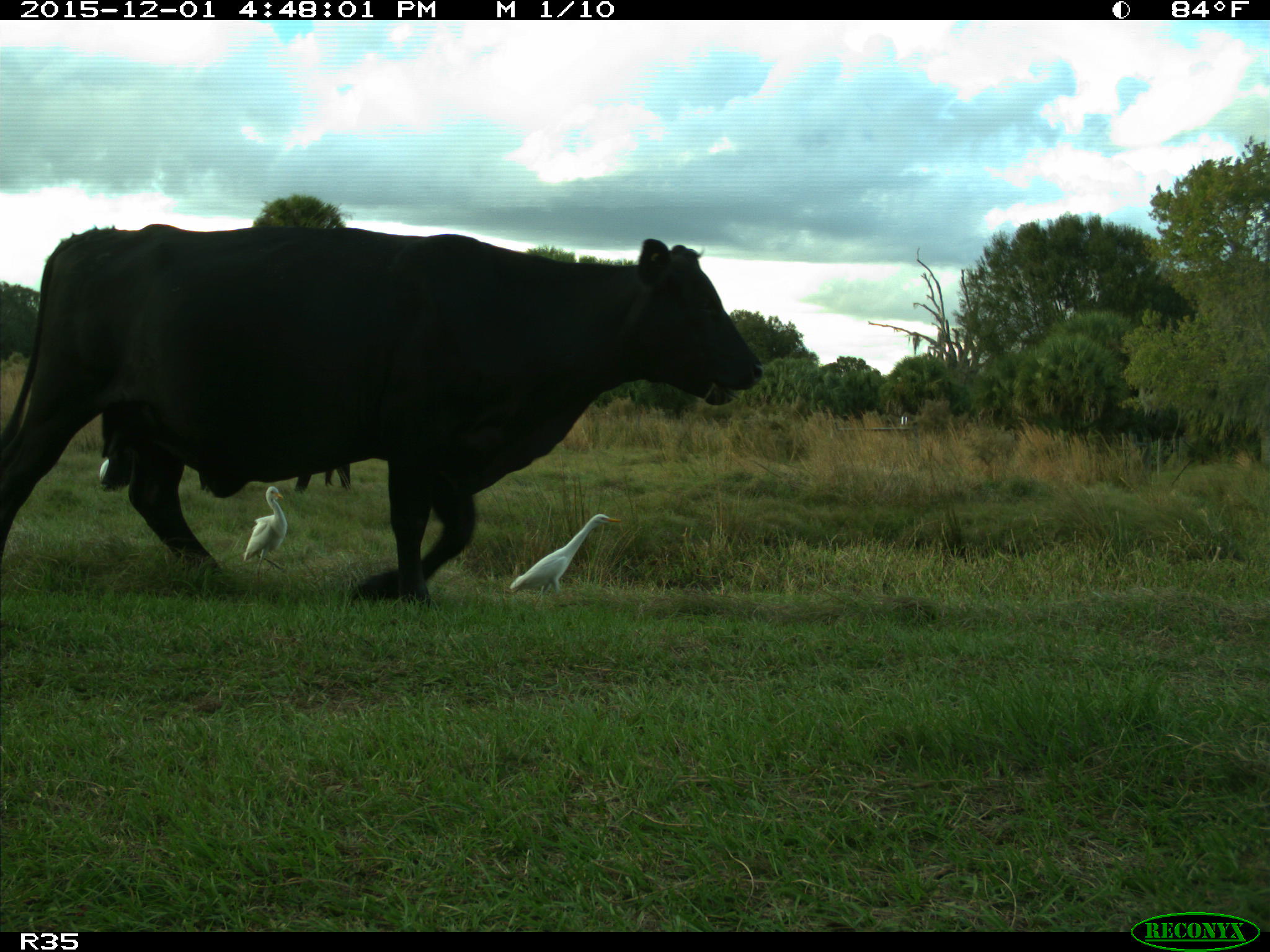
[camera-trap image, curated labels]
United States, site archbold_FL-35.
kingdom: Animalia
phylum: Chordata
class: Mammalia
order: Artiodactyla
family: Bovidae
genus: Bos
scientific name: Bos taurus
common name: domestic cow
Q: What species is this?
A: Bos taurus (domestic cow).